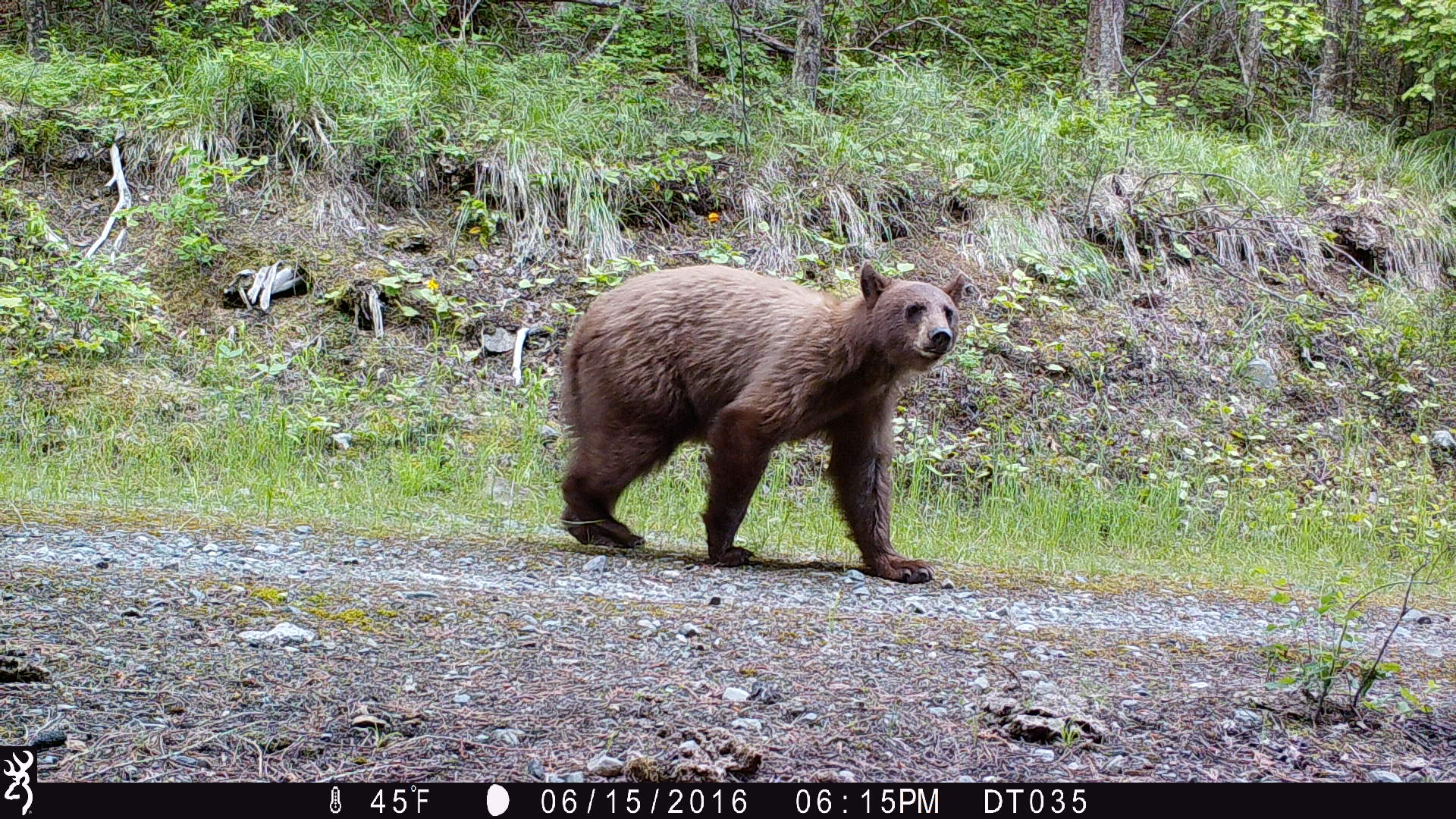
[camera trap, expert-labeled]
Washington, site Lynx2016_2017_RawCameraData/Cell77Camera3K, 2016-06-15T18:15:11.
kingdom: Animalia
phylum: Chordata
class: Mammalia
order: Carnivora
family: Ursidae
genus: Ursus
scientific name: Ursus americanus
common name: american black bear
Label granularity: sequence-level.